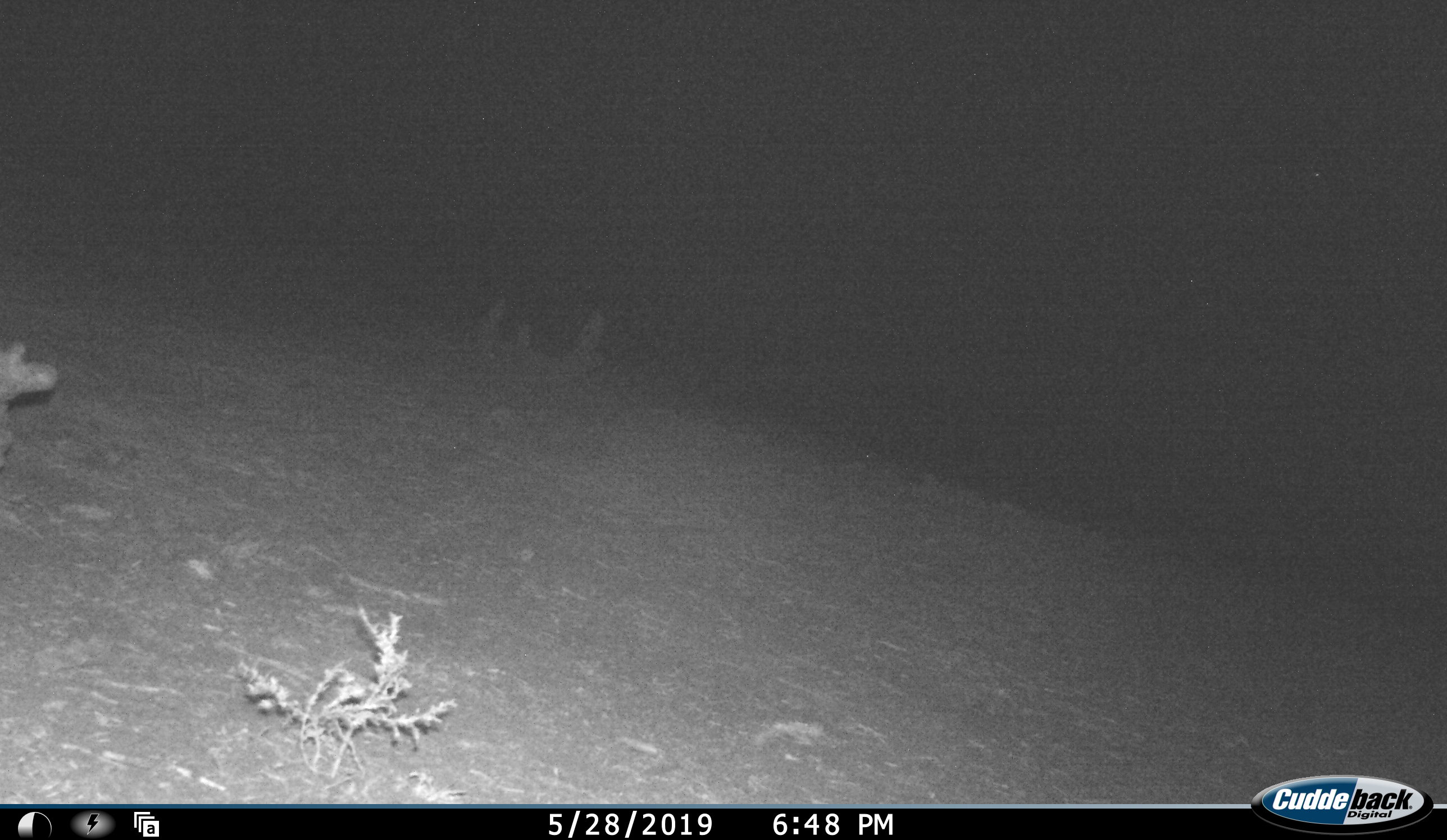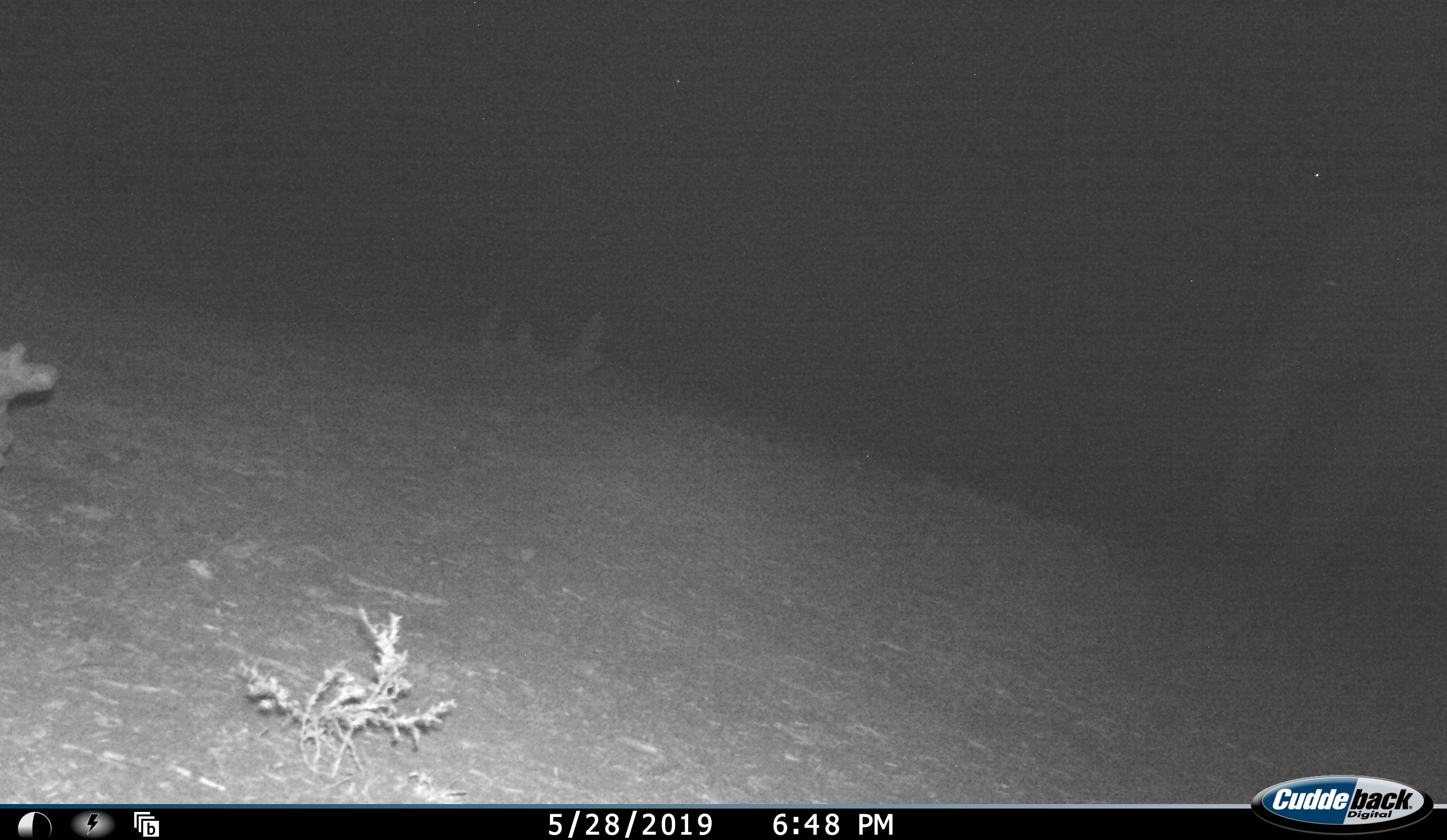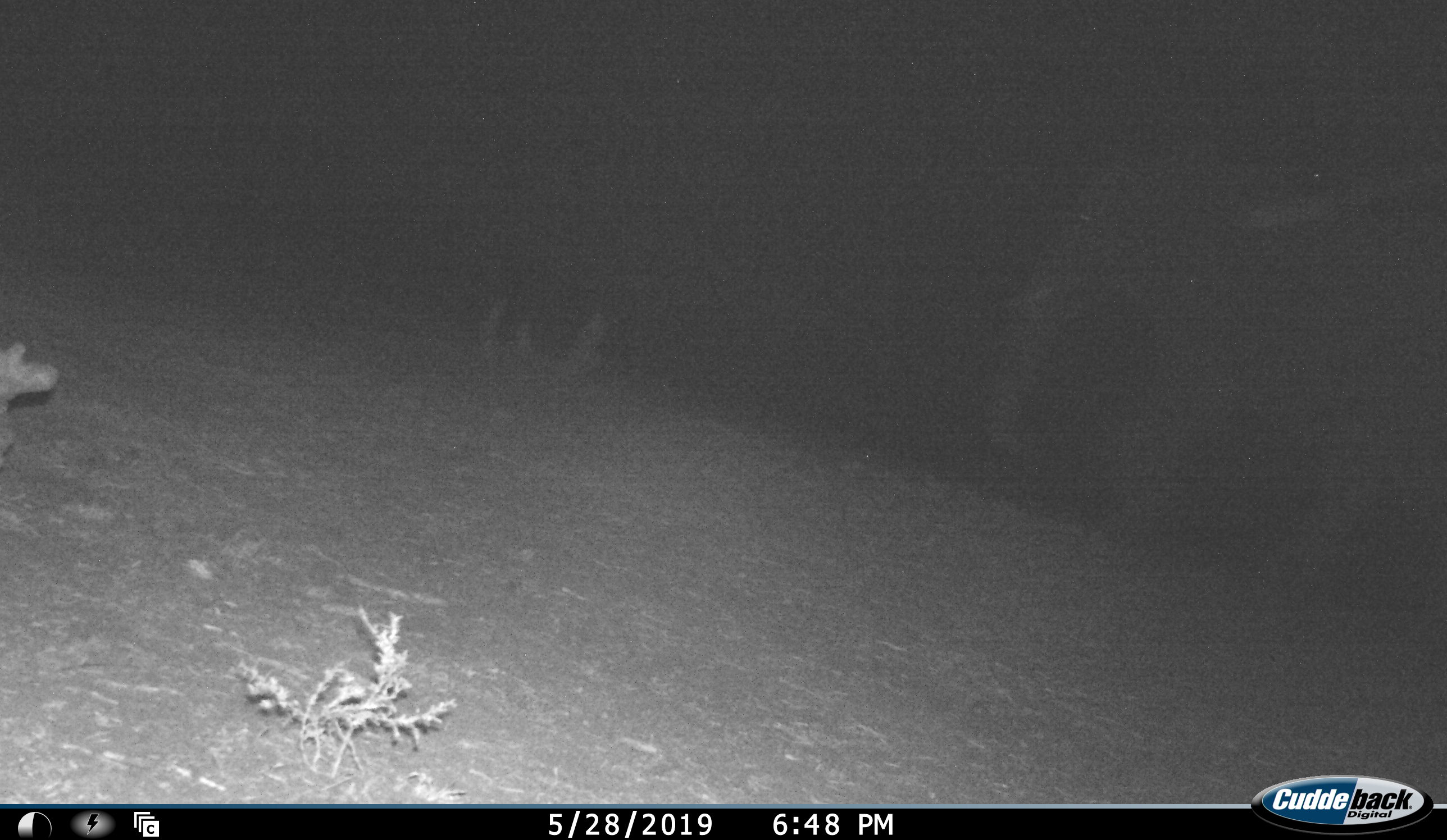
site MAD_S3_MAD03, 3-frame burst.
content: unidentified animal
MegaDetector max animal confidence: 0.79